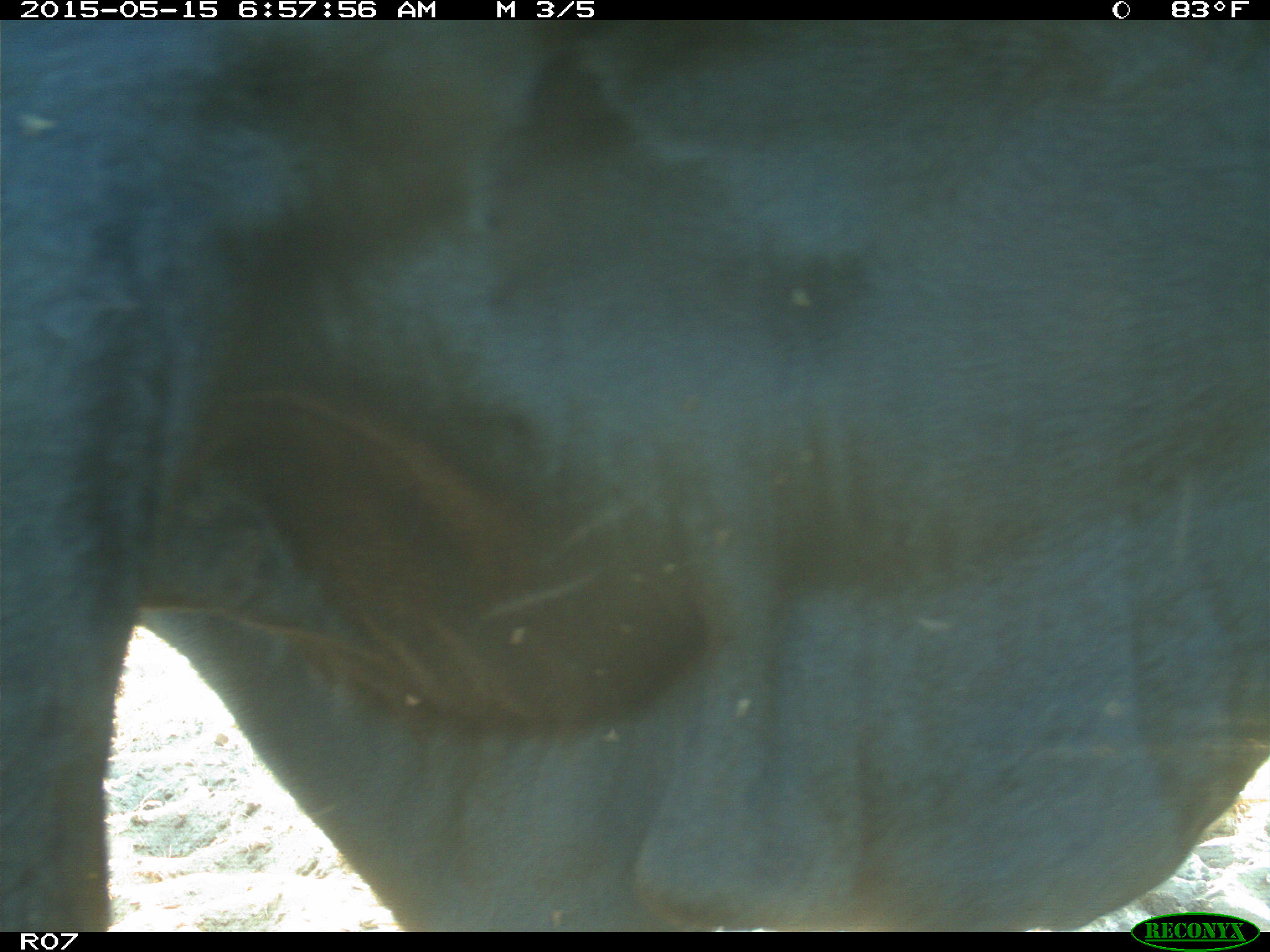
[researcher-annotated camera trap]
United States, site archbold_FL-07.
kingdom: Animalia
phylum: Chordata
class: Mammalia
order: Artiodactyla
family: Bovidae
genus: Bos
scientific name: Bos taurus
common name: domestic cow